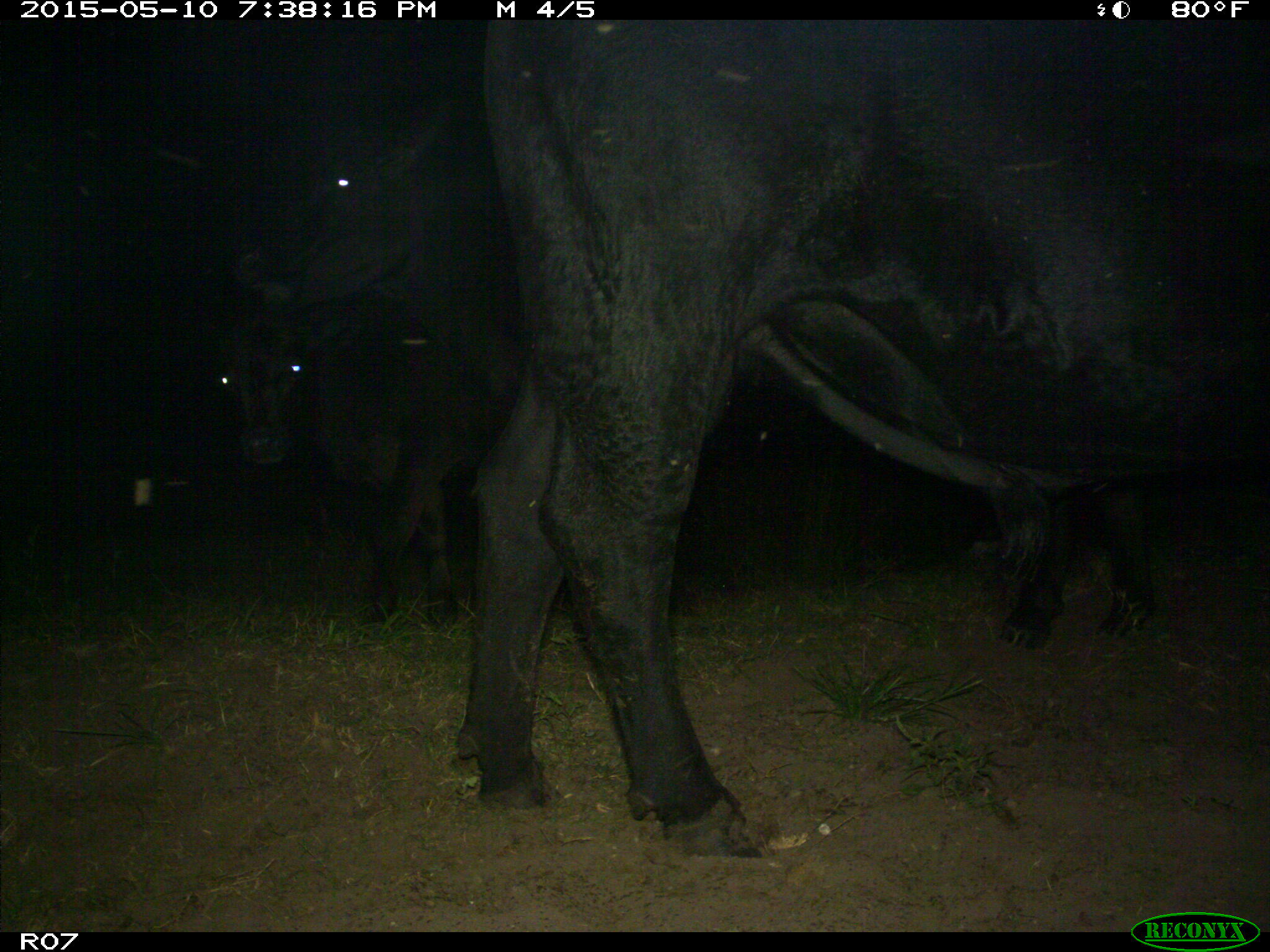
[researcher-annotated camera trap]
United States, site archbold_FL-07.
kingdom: Animalia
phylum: Chordata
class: Mammalia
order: Artiodactyla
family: Bovidae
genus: Bos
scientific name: Bos taurus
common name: domestic cow